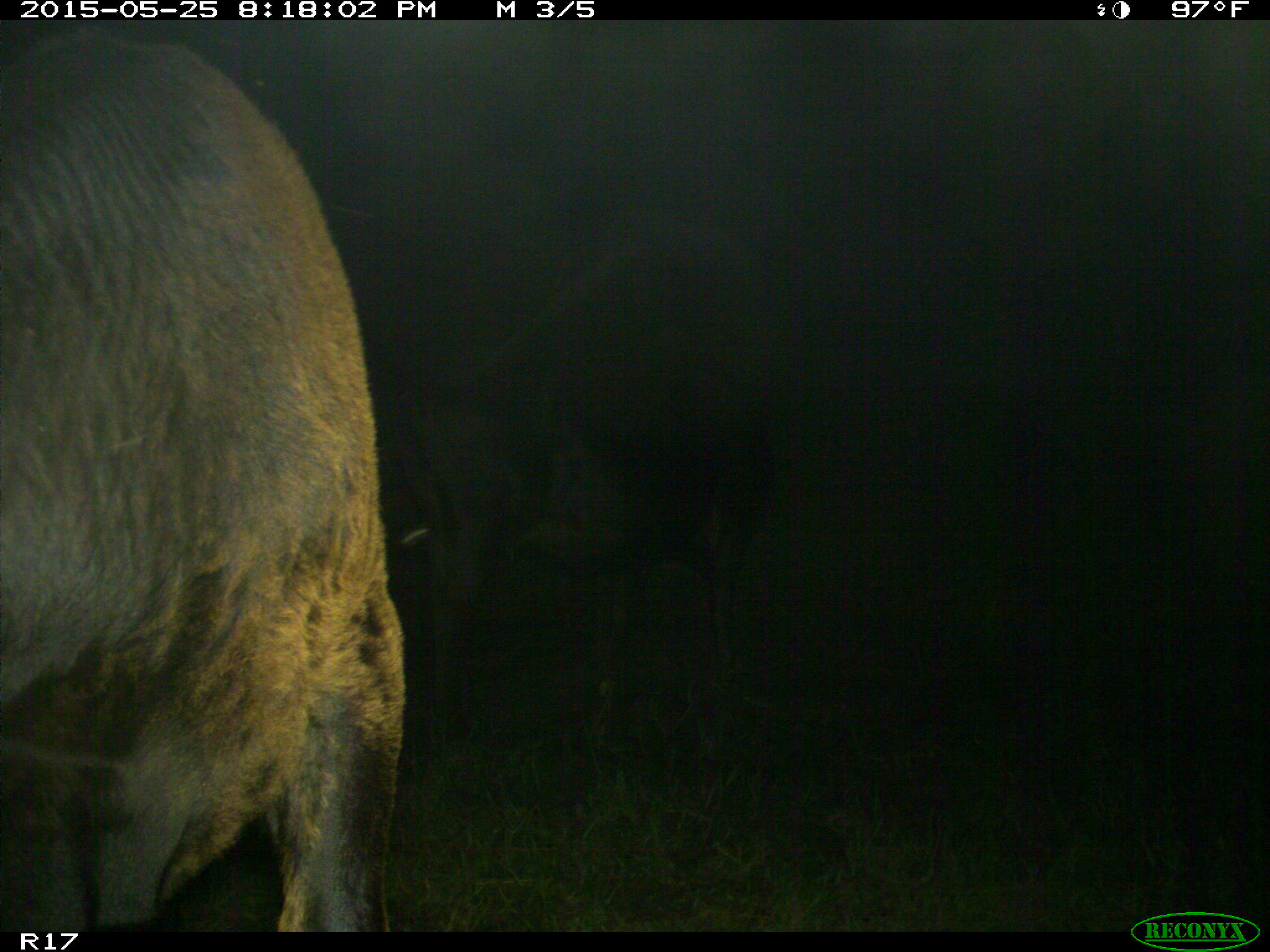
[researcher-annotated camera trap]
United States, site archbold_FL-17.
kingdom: Animalia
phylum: Chordata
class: Mammalia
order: Artiodactyla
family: Bovidae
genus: Bos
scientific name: Bos taurus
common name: domestic cow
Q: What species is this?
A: Bos taurus (domestic cow).